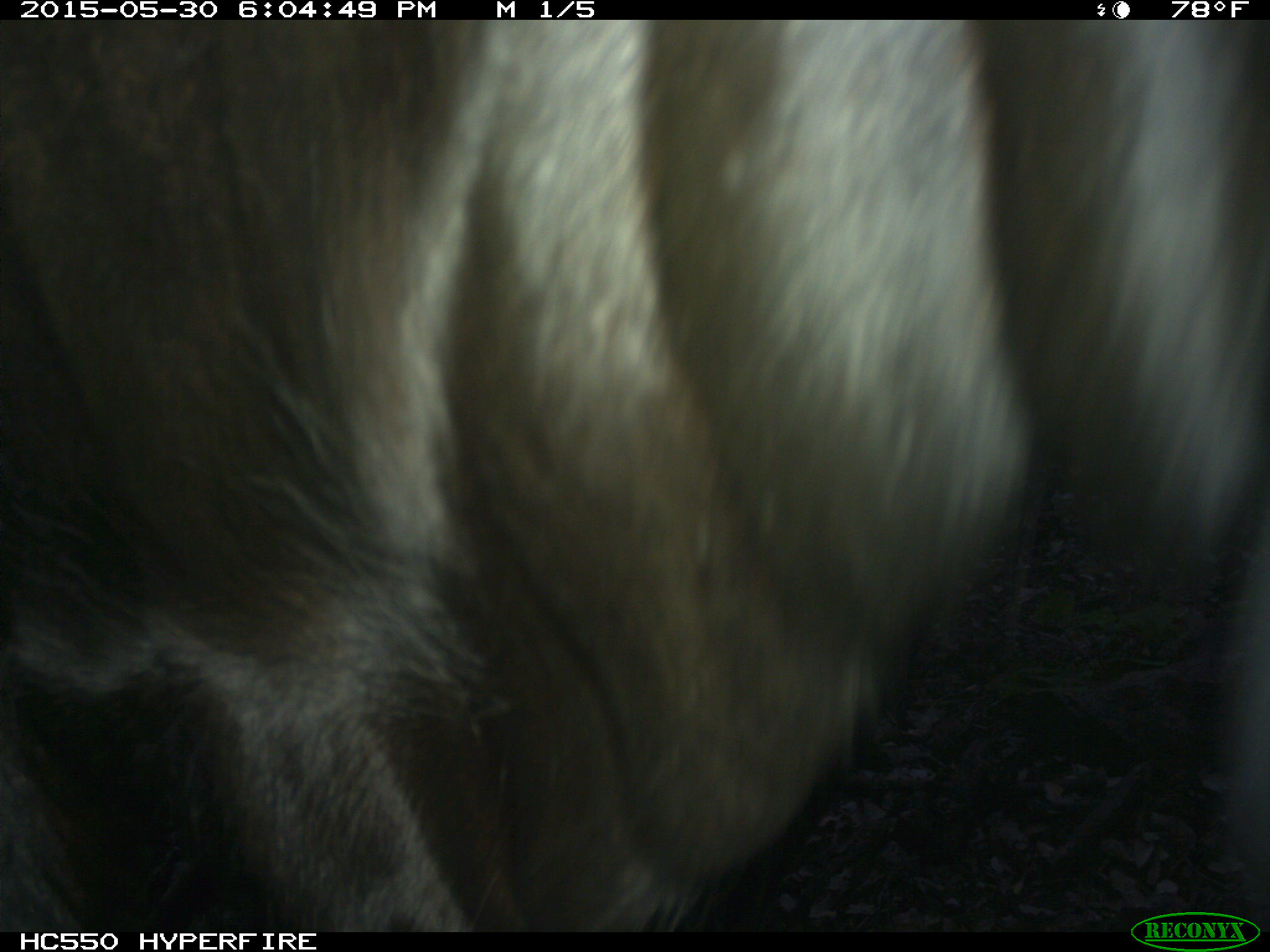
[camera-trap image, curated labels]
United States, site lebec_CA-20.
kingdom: Animalia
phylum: Chordata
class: Mammalia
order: Artiodactyla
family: Bovidae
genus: Bos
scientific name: Bos taurus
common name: domestic cow